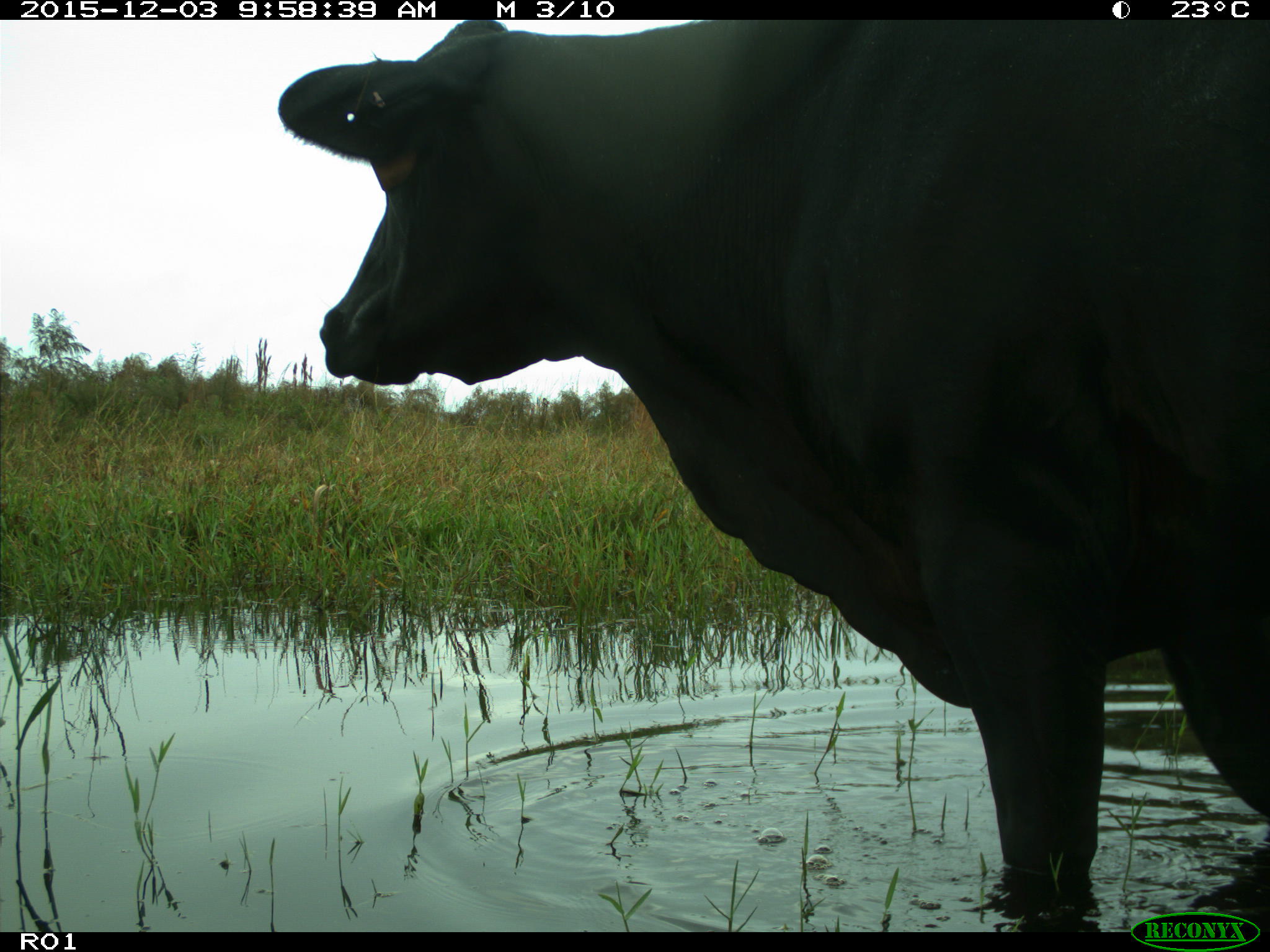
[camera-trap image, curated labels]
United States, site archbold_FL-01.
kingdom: Animalia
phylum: Chordata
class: Mammalia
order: Artiodactyla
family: Bovidae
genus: Bos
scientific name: Bos taurus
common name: domestic cow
Bos taurus (domestic cow).